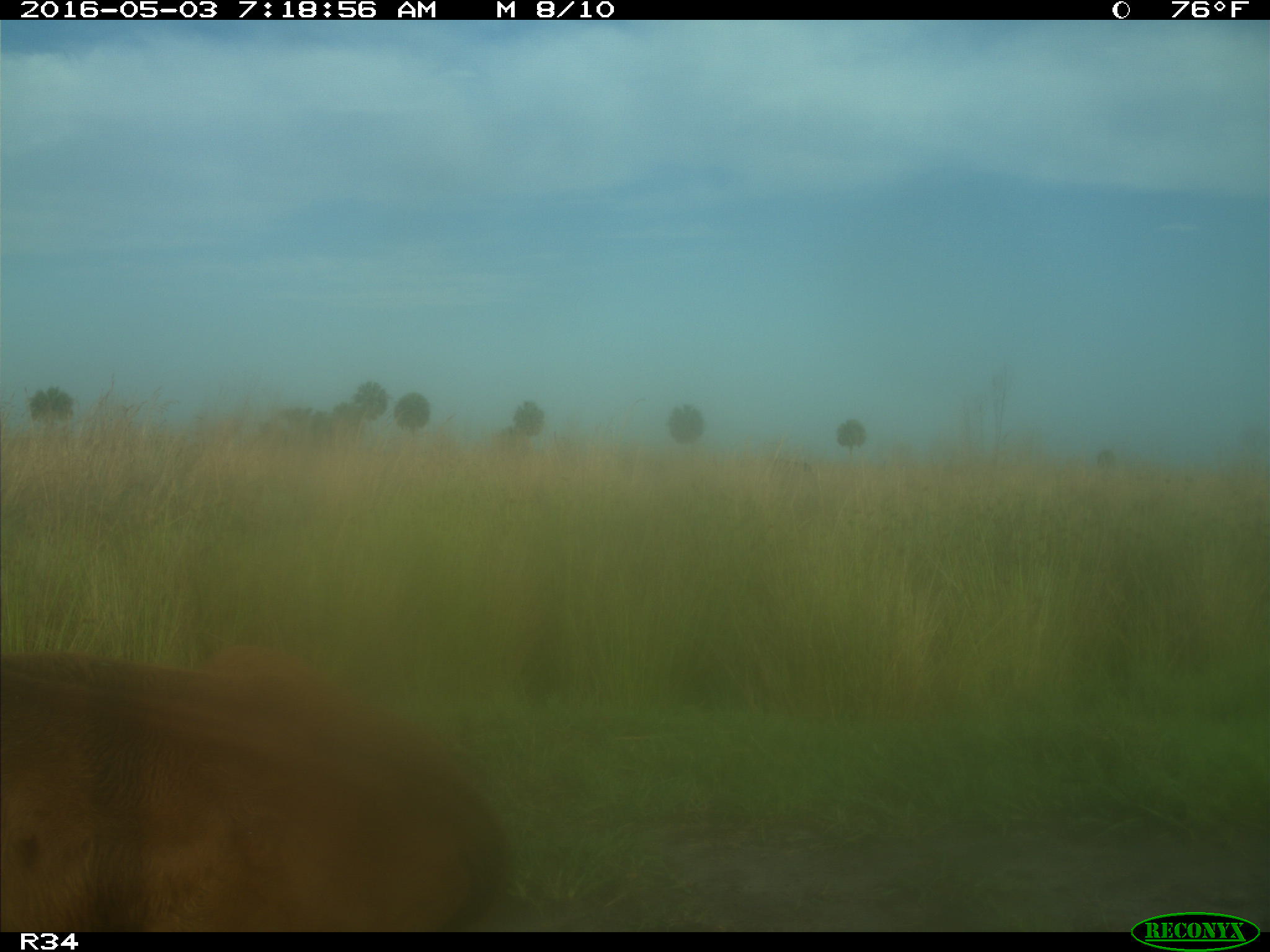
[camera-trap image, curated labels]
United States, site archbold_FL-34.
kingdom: Animalia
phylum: Chordata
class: Mammalia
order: Artiodactyla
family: Bovidae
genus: Bos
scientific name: Bos taurus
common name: domestic cow